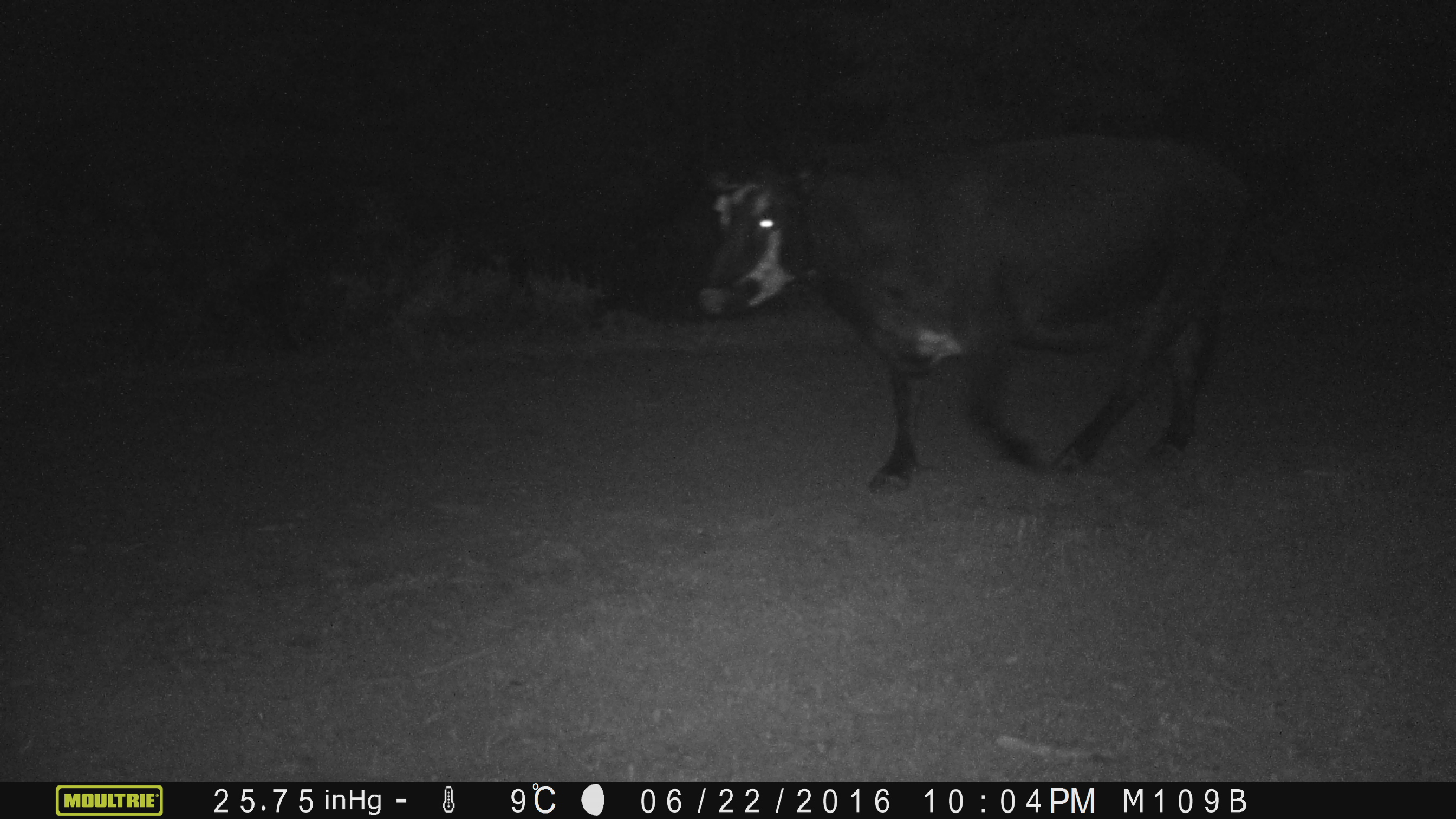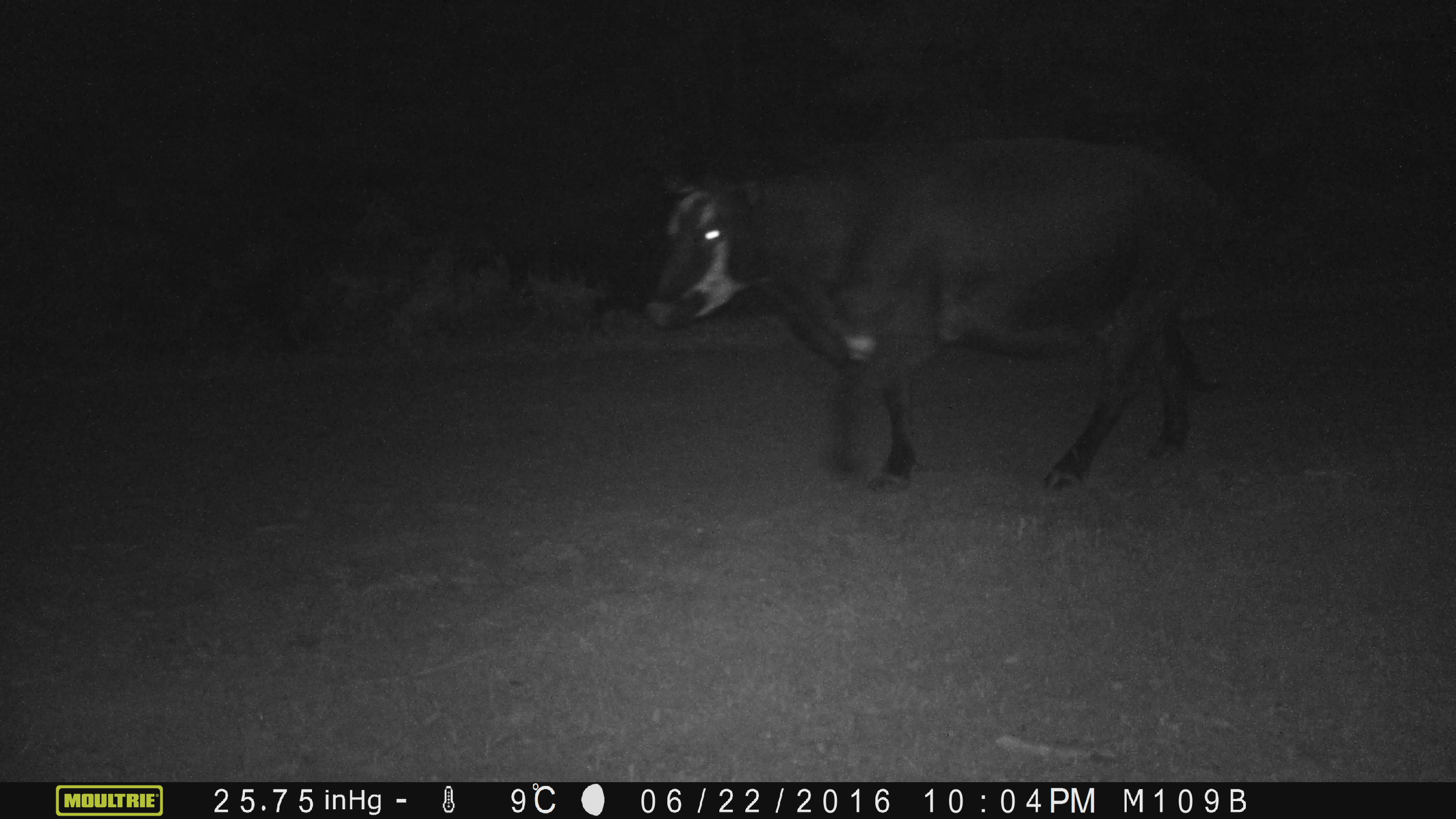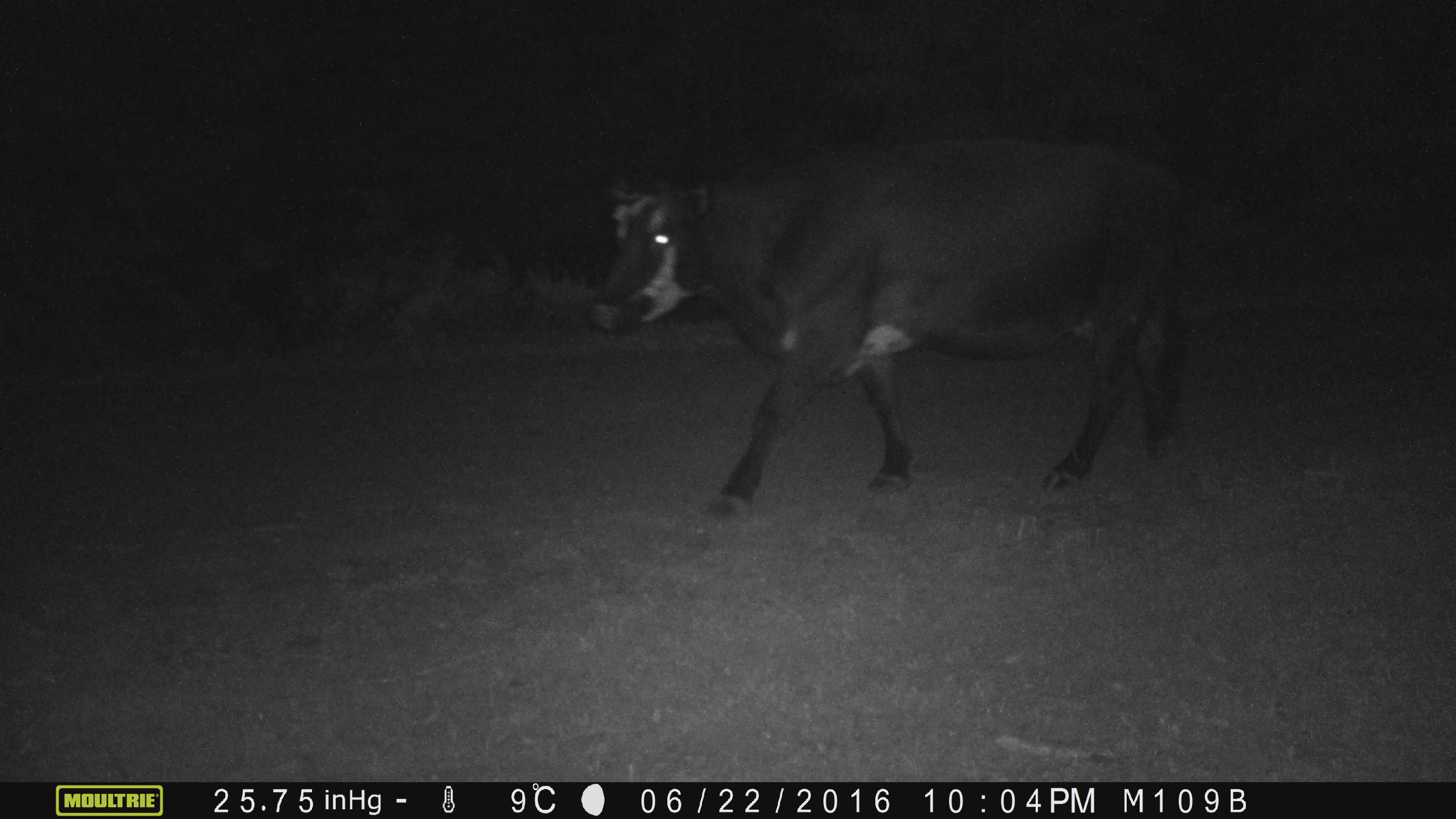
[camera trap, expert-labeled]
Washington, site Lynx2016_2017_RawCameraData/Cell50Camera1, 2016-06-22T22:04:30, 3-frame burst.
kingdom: Animalia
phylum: Chordata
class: Mammalia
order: Artiodactyla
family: Bovidae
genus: Bos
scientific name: Bos taurus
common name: domestic cattle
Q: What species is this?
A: Domestic cattle (Bos taurus).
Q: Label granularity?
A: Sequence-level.